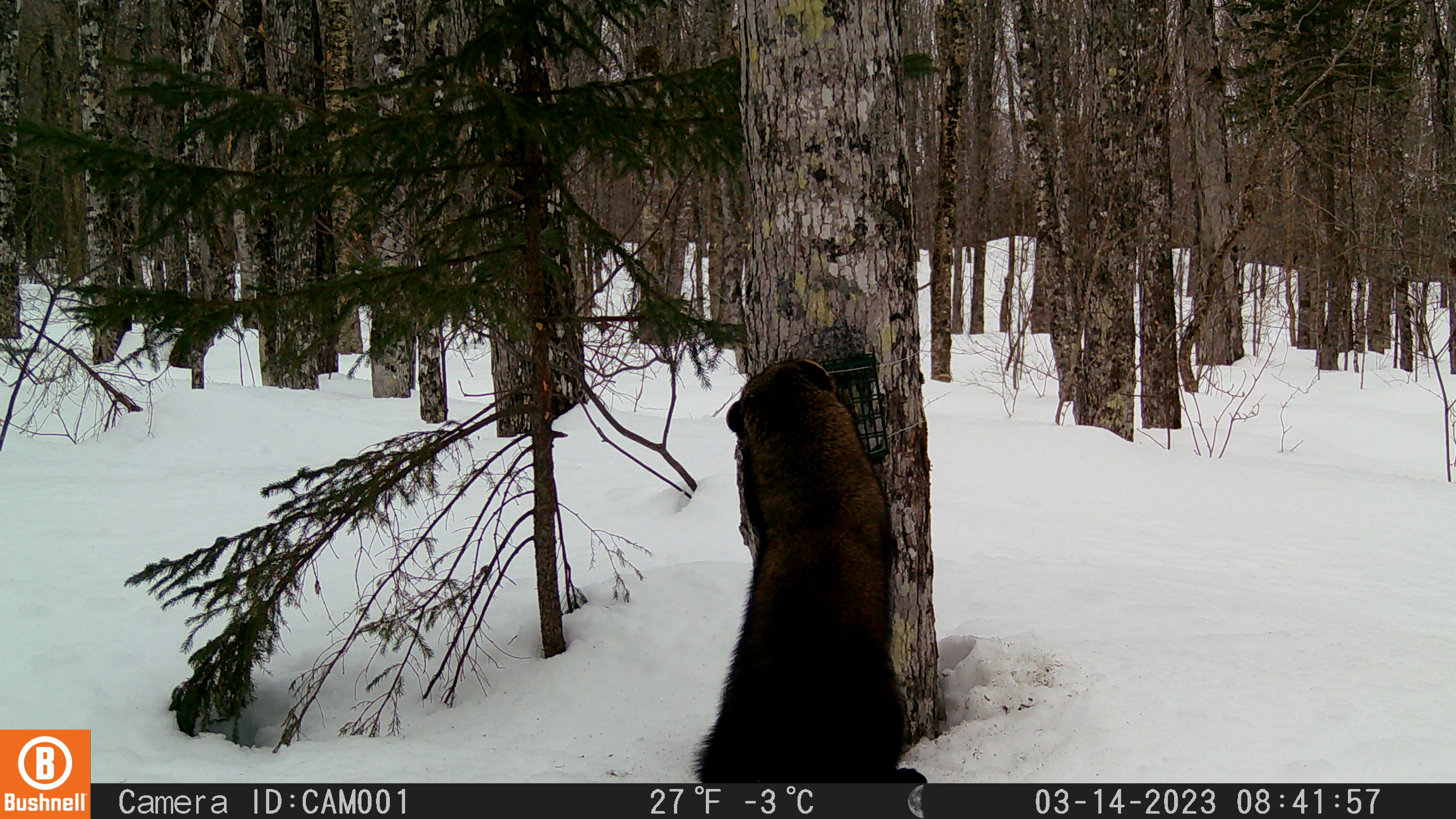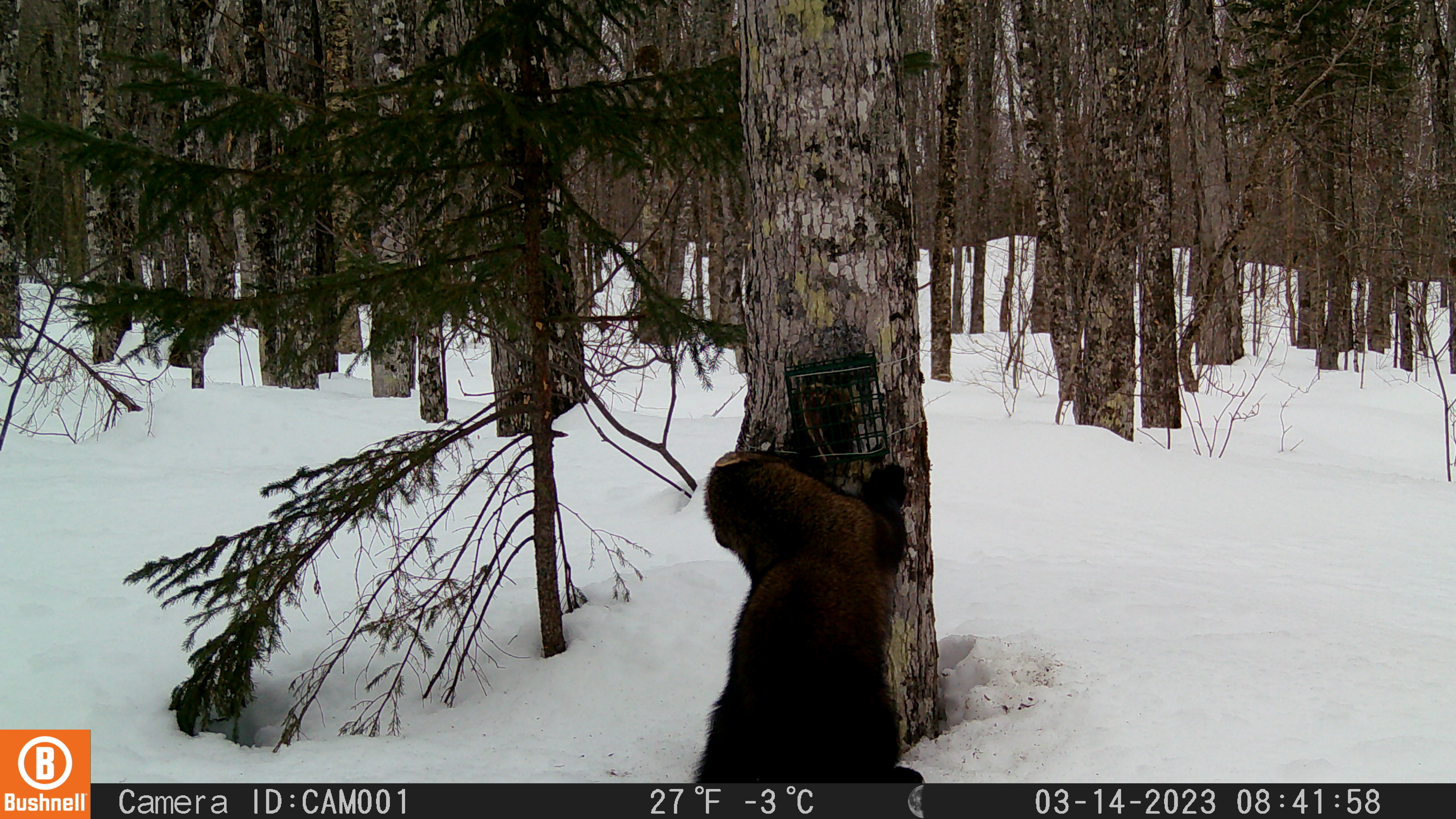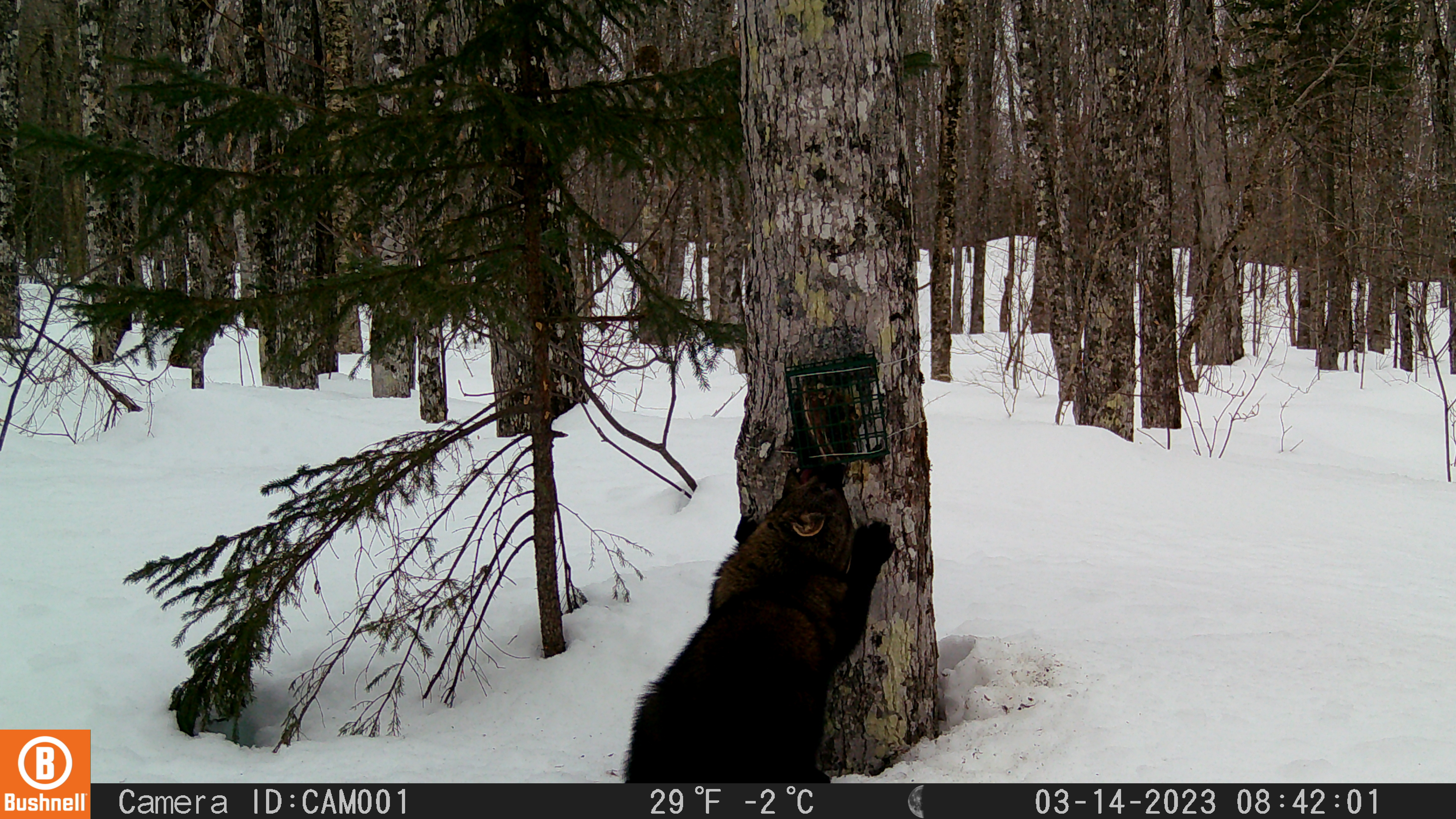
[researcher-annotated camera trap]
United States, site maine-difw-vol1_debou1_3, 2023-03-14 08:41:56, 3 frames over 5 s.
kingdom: Animalia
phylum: Chordata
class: Mammalia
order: Carnivora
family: Mustelidae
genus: Pekania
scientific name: Pekania pennanti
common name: fisher